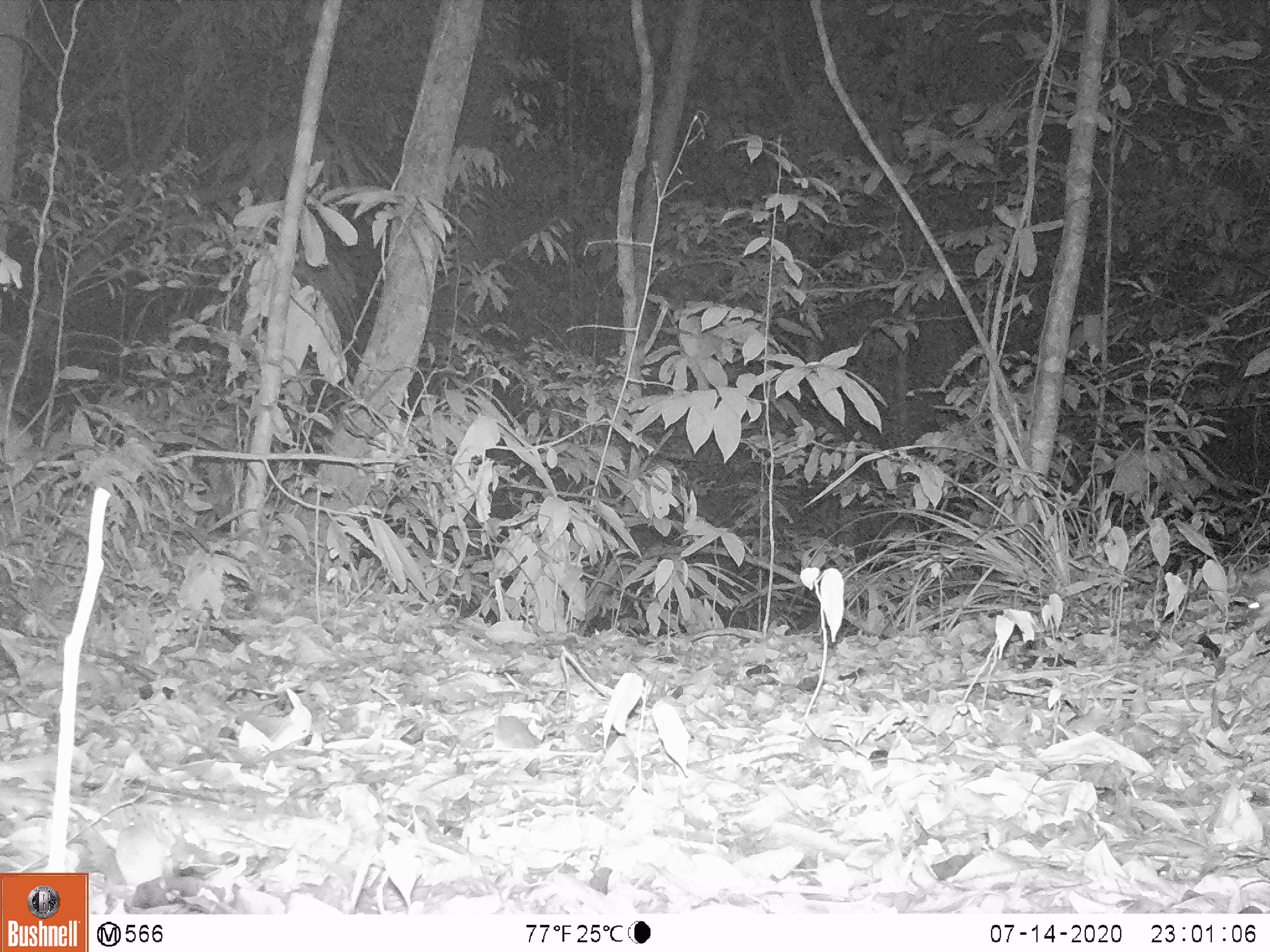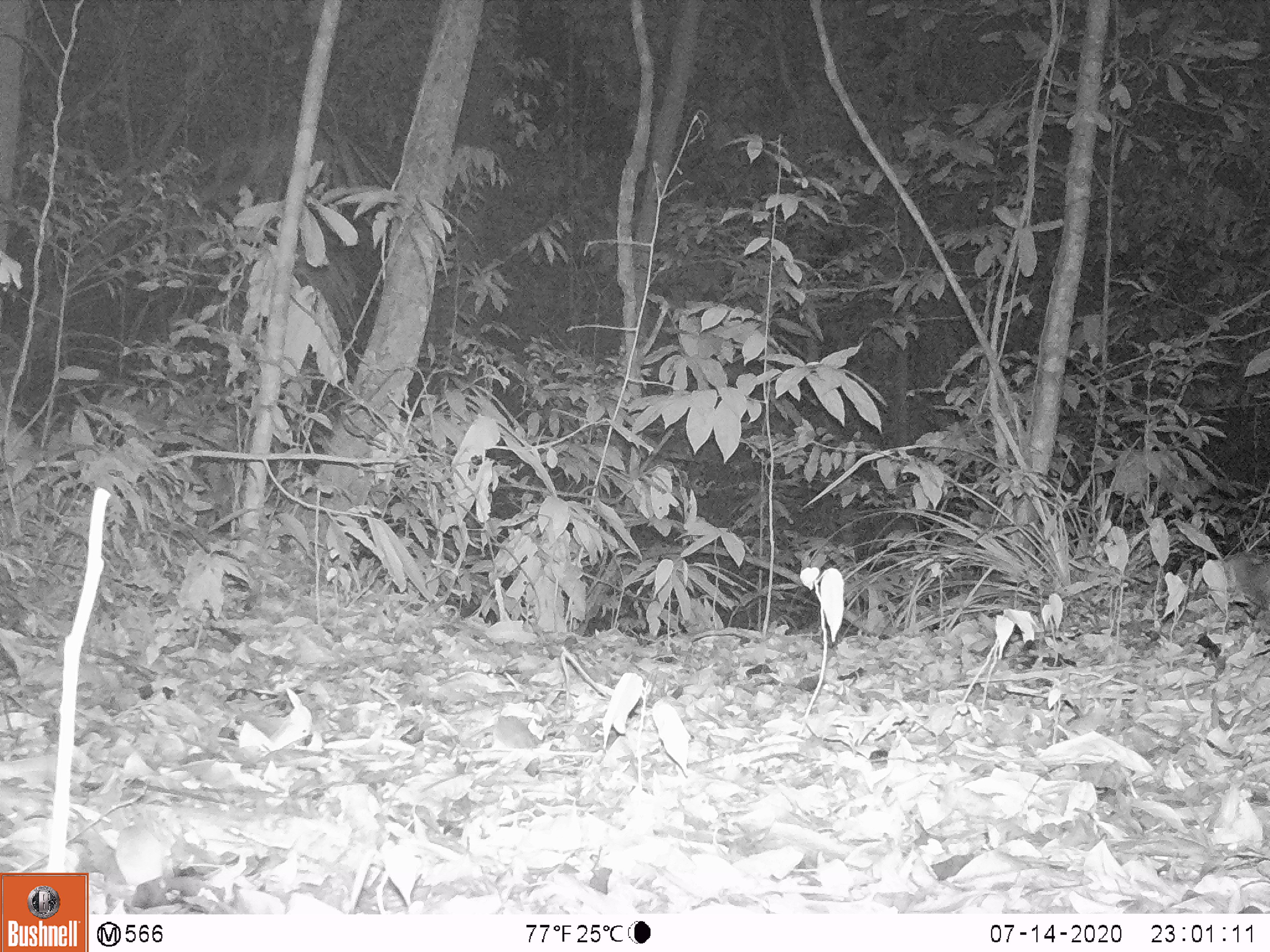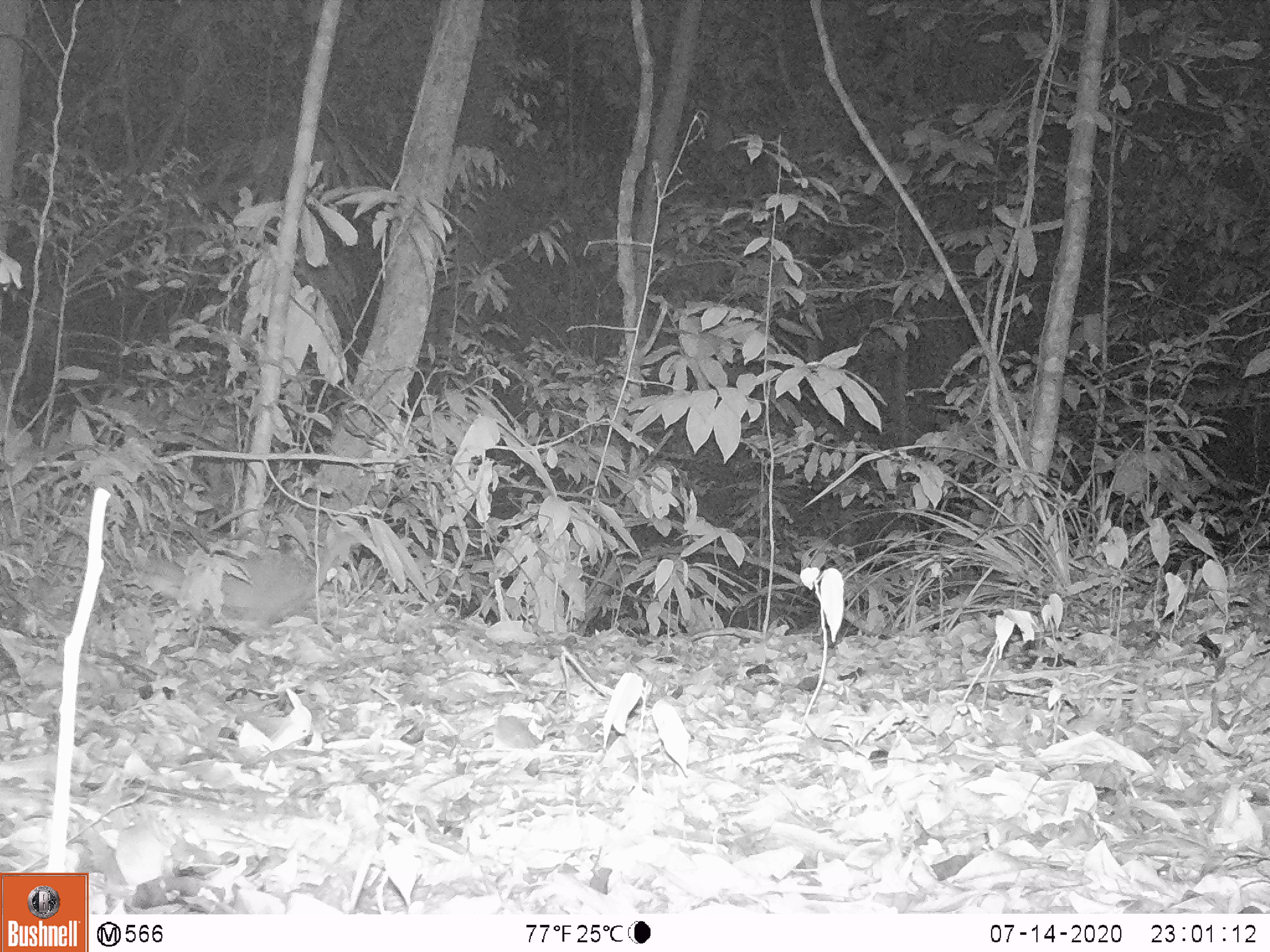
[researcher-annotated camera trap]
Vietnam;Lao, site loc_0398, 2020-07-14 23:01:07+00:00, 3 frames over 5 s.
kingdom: Animalia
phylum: Chordata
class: Mammalia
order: Carnivora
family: Mustelidae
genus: Melogale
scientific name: Melogale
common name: ferret badger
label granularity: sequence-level